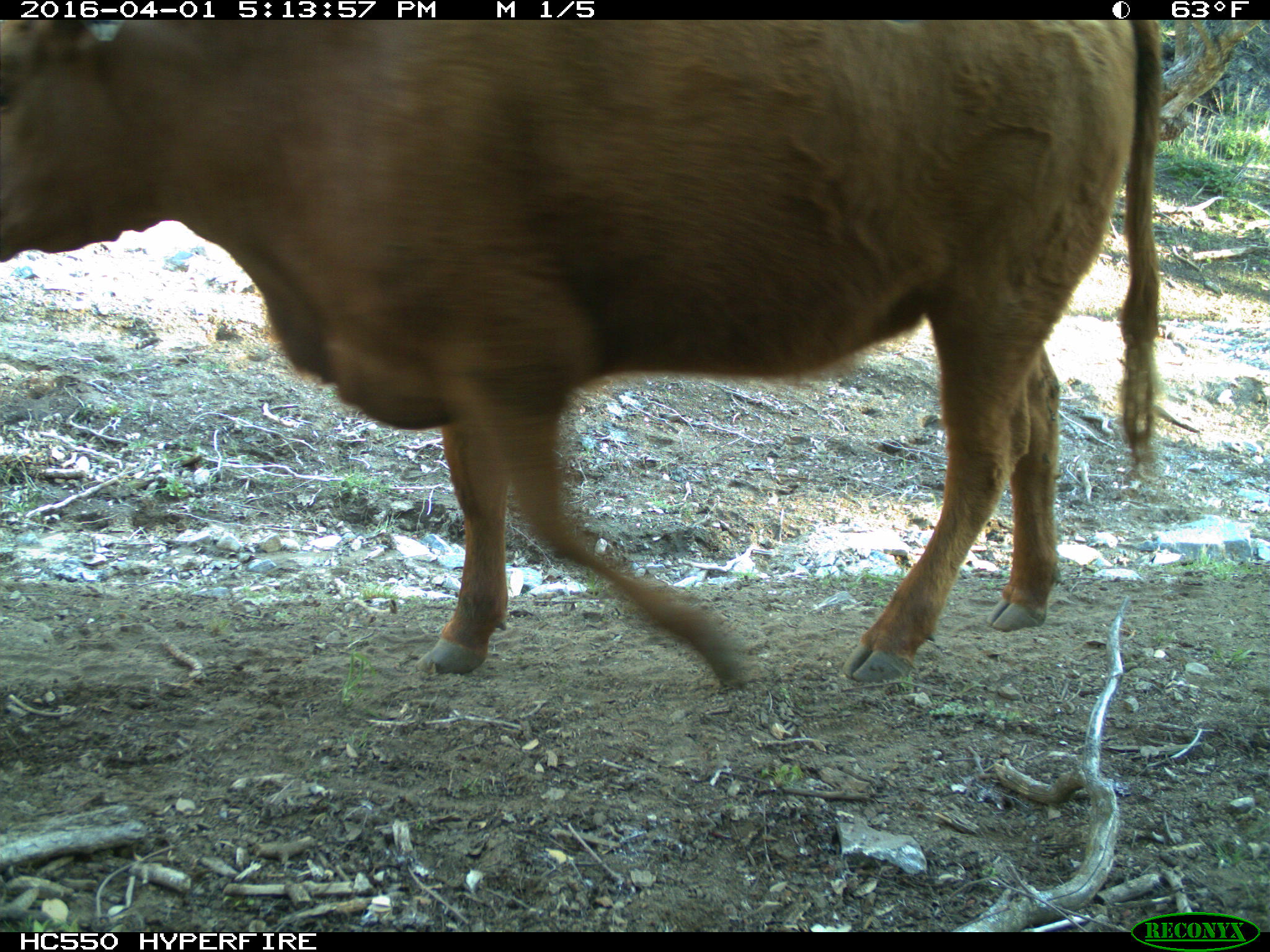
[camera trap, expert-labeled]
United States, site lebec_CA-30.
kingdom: Animalia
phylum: Chordata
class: Mammalia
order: Artiodactyla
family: Bovidae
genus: Bos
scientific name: Bos taurus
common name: domestic cow